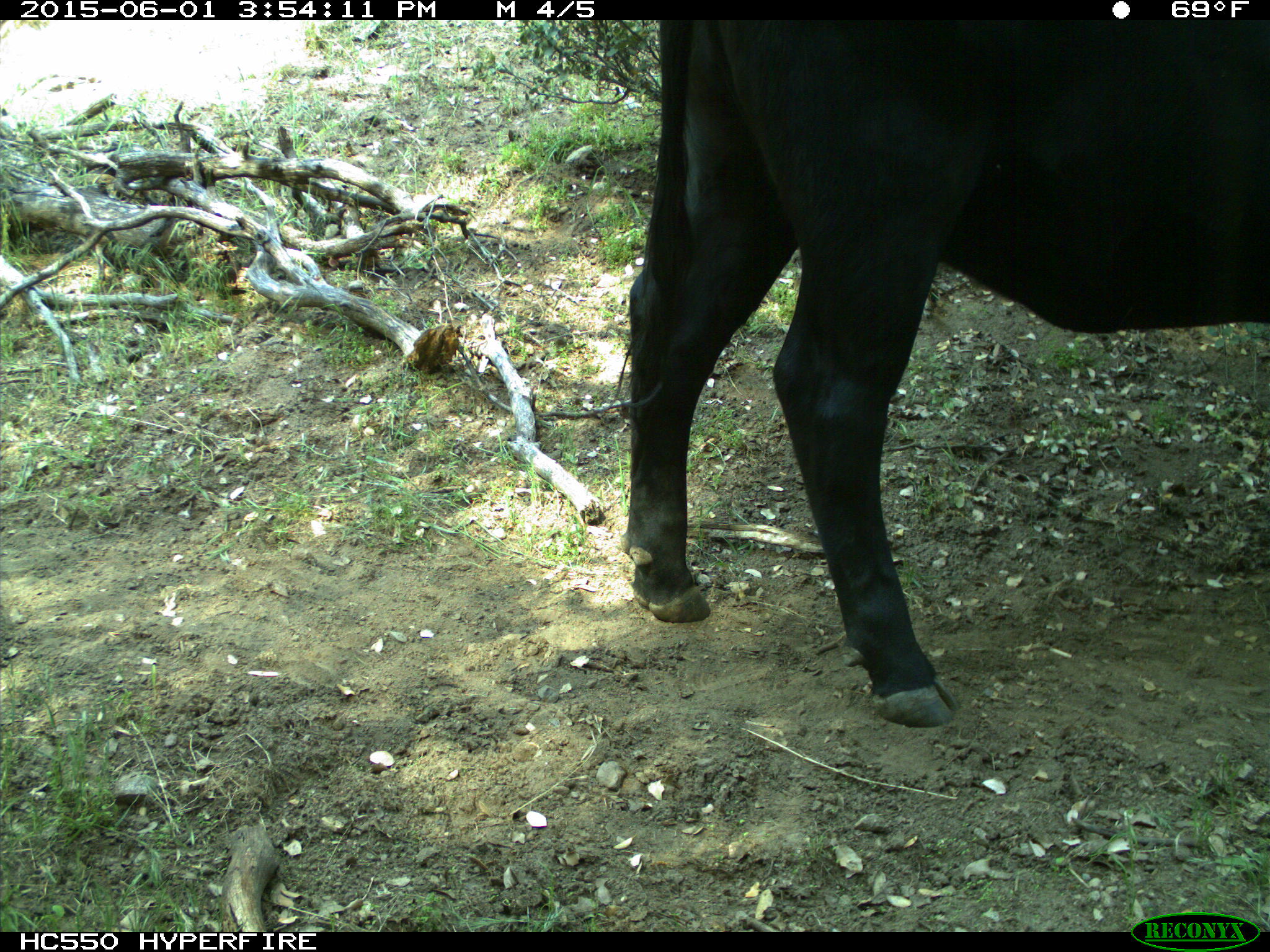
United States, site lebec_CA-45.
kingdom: Animalia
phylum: Chordata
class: Mammalia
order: Artiodactyla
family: Bovidae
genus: Bos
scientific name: Bos taurus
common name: domestic cow